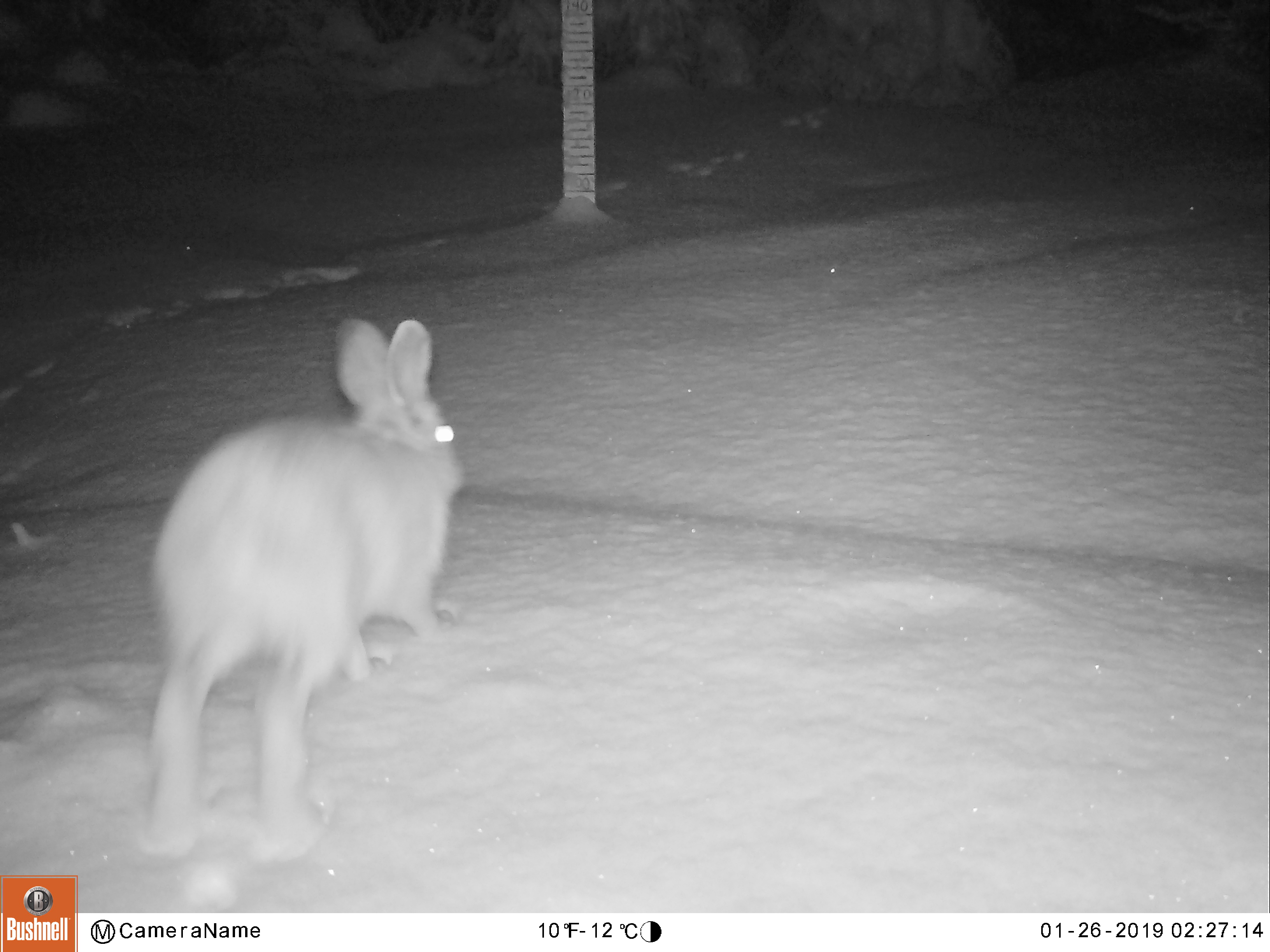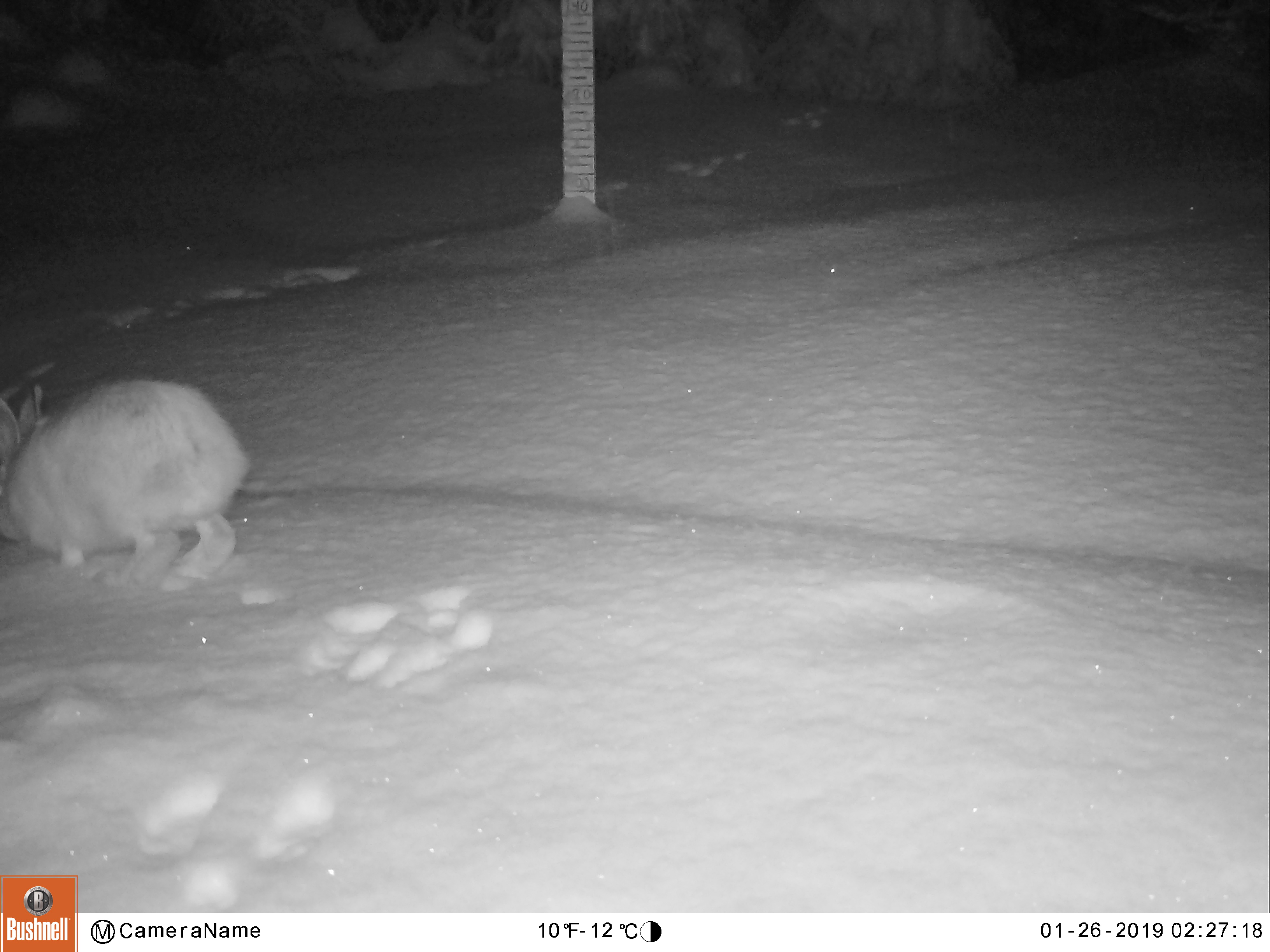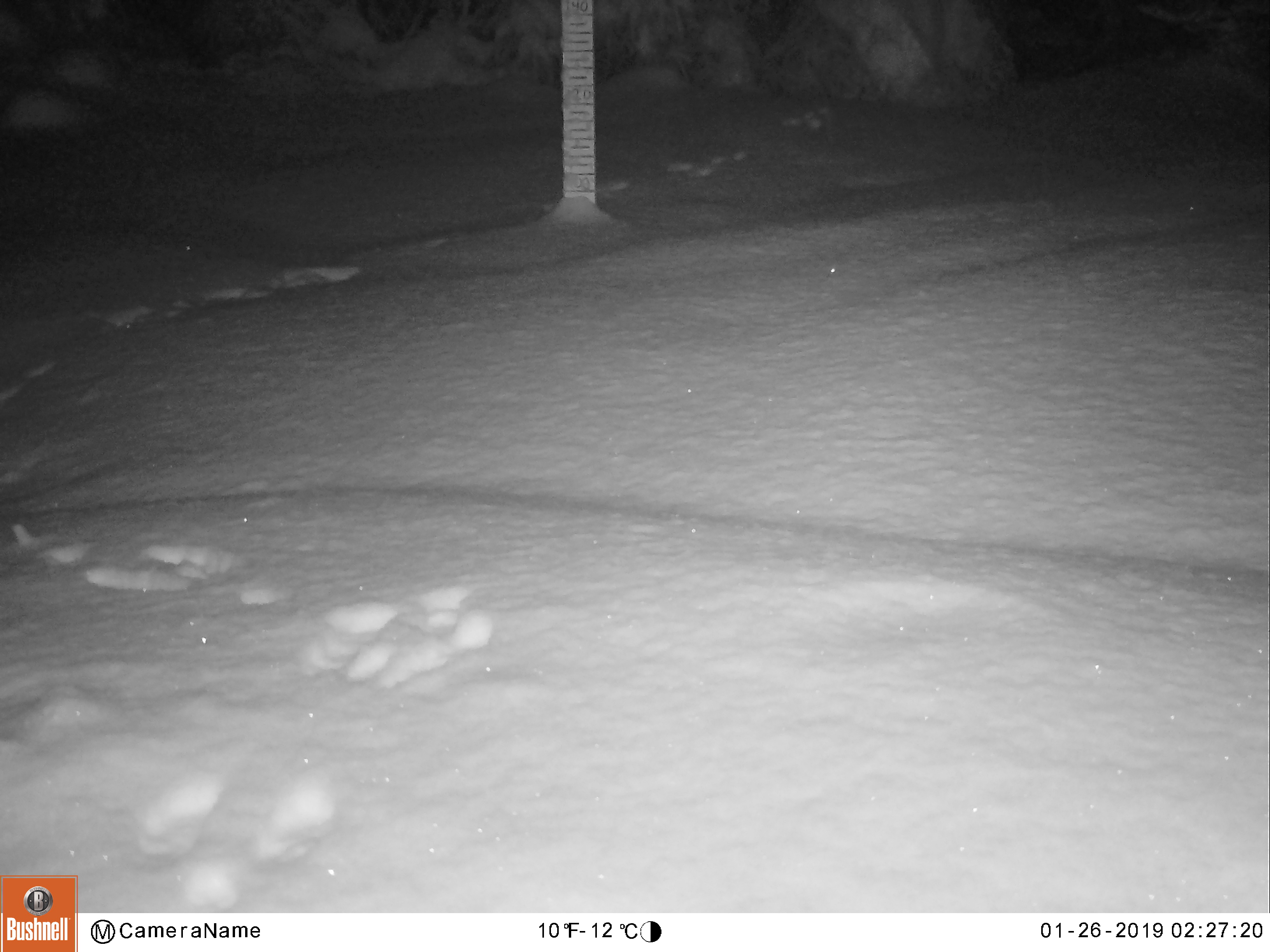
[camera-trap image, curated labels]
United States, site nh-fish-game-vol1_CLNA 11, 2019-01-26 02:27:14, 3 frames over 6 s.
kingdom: Animalia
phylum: Chordata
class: Mammalia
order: Lagomorpha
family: Leporidae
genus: Lepus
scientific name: Lepus americanus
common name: snowshoe hare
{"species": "snowshoe hare (Lepus americanus)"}